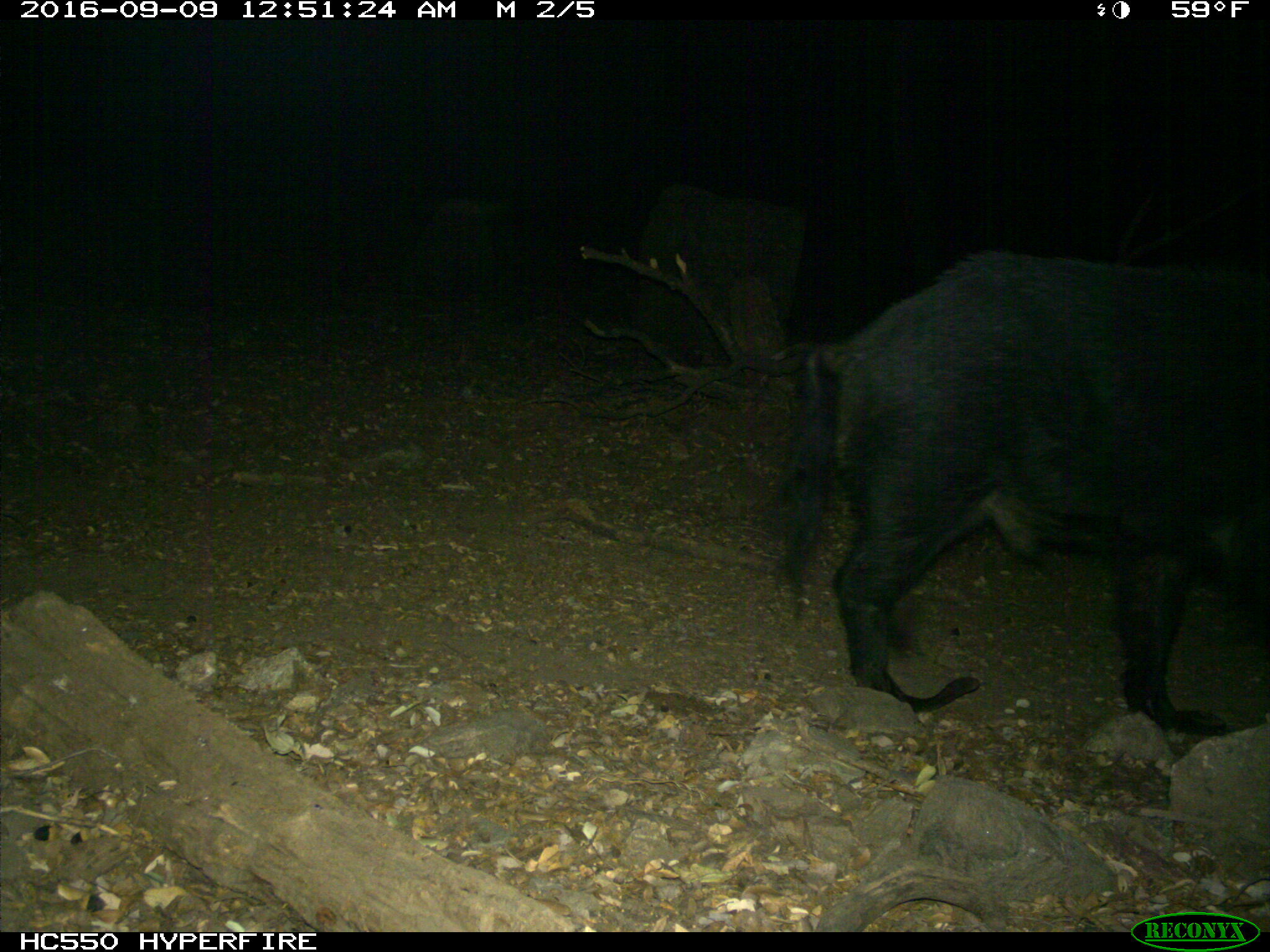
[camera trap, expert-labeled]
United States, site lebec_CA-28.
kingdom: Animalia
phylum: Chordata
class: Mammalia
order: Artiodactyla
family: Suidae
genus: Sus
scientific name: Sus scrofa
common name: wild boar